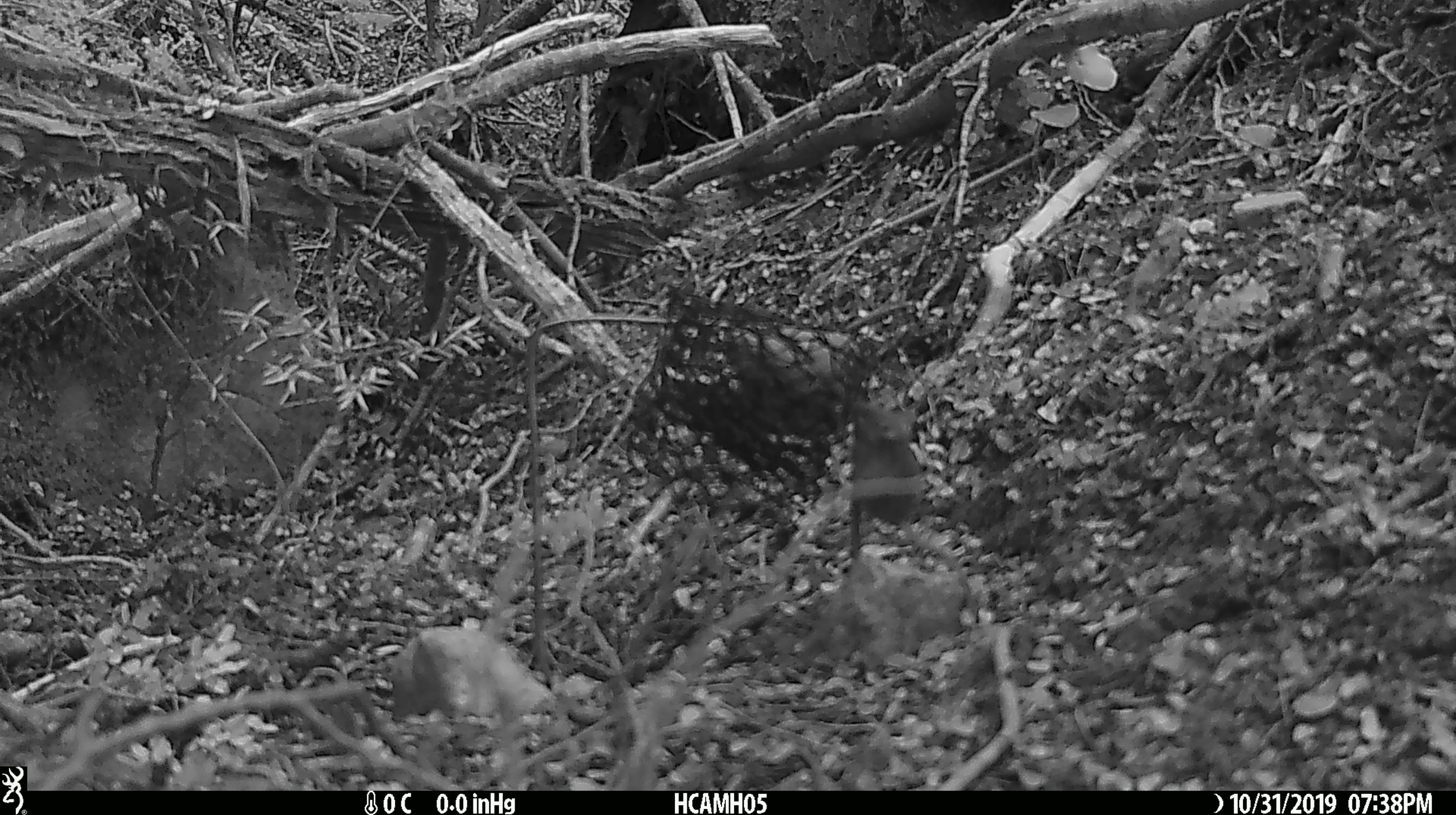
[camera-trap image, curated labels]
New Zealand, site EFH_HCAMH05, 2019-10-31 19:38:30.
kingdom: Animalia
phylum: Chordata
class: Mammalia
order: Rodentia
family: Muridae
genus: Mus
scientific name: Mus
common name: mouse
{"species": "mouse (Mus)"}